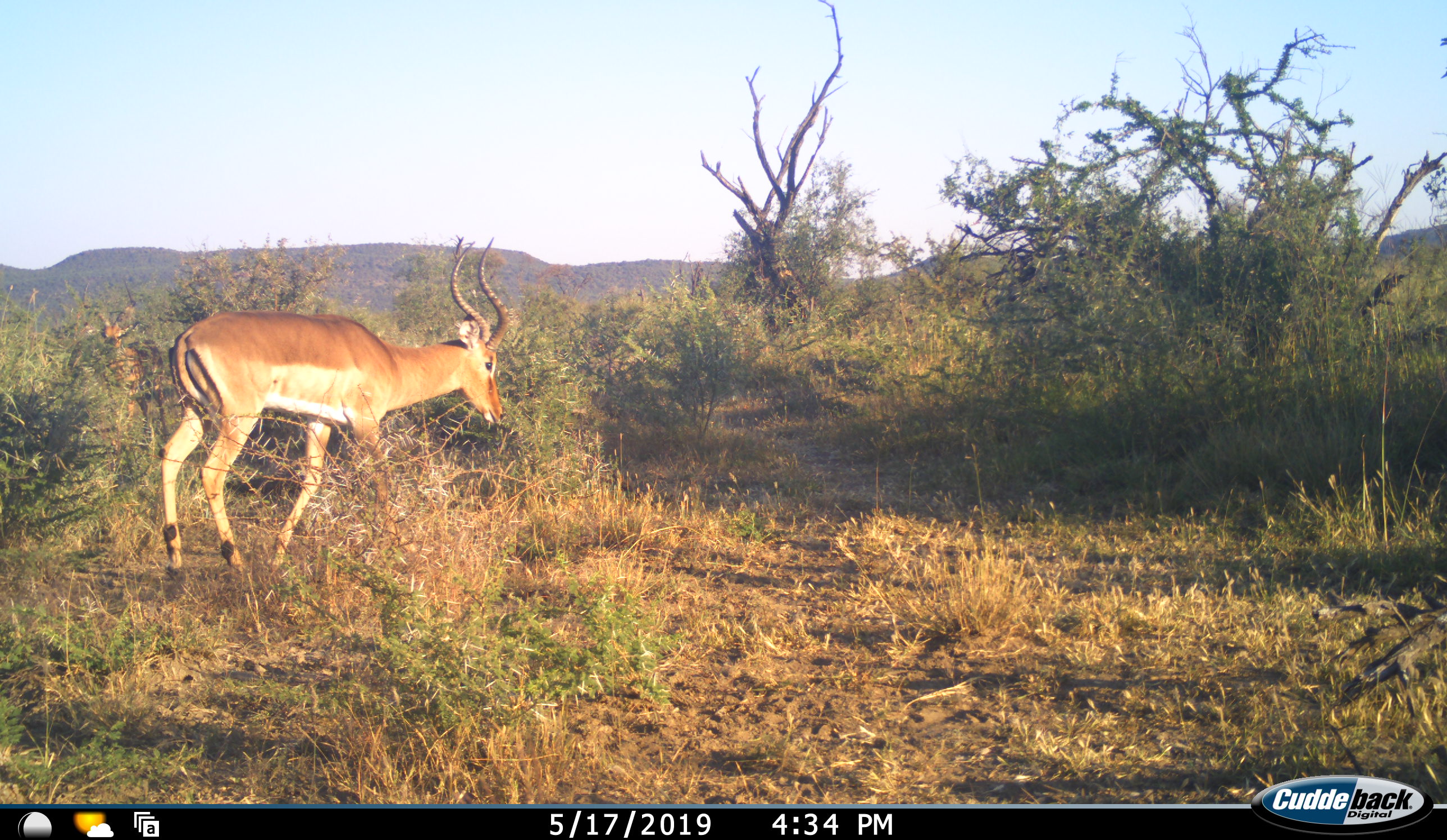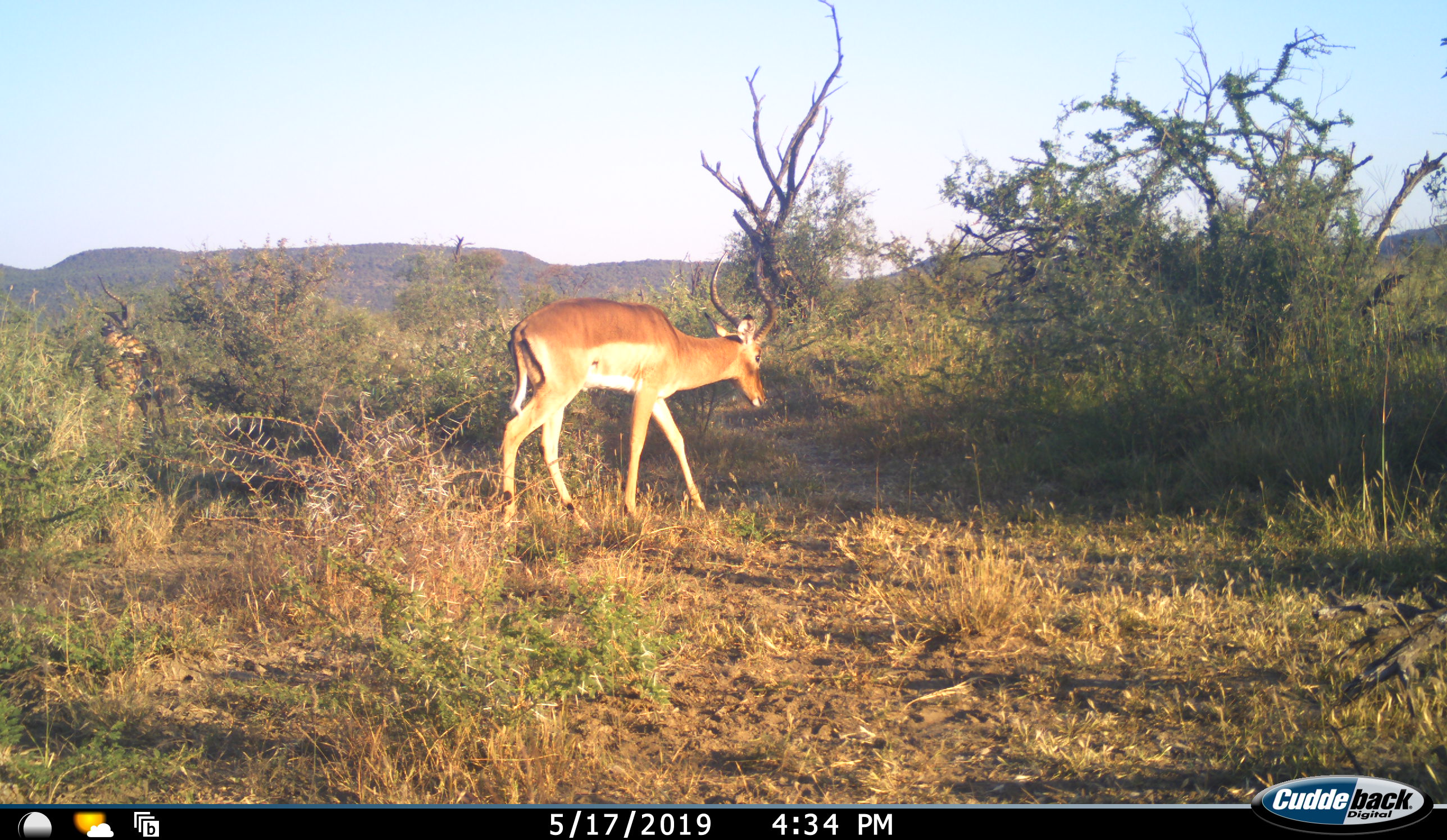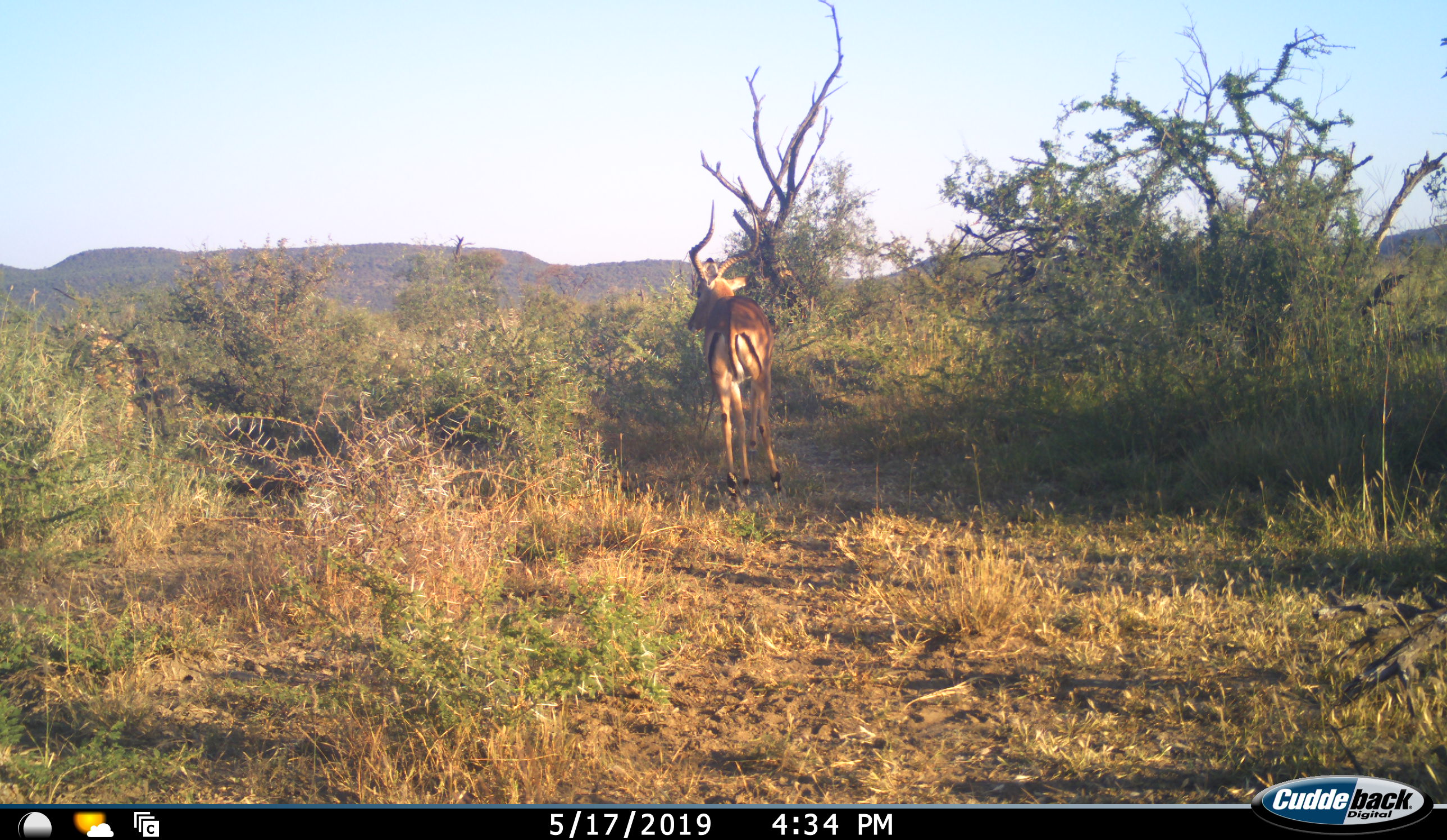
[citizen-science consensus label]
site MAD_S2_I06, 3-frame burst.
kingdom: Animalia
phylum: Chordata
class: Mammalia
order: Artiodactyla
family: Bovidae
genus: Aepyceros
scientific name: Aepyceros melampus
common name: impala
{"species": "impala (Aepyceros melampus)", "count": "1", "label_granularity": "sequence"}